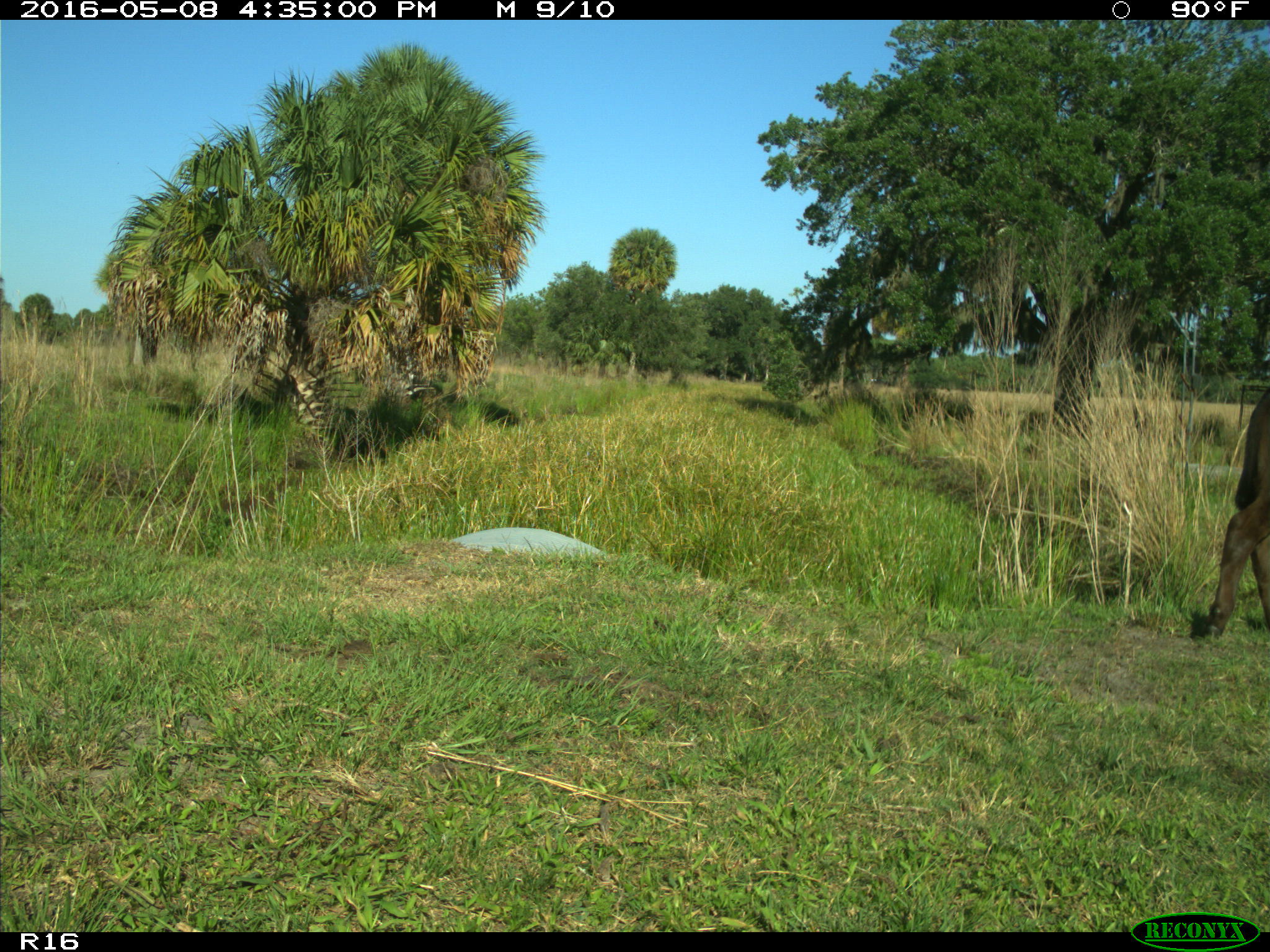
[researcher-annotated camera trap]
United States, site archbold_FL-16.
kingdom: Animalia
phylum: Chordata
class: Mammalia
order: Artiodactyla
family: Bovidae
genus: Bos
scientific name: Bos taurus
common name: domestic cow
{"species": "Bos taurus (domestic cow)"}